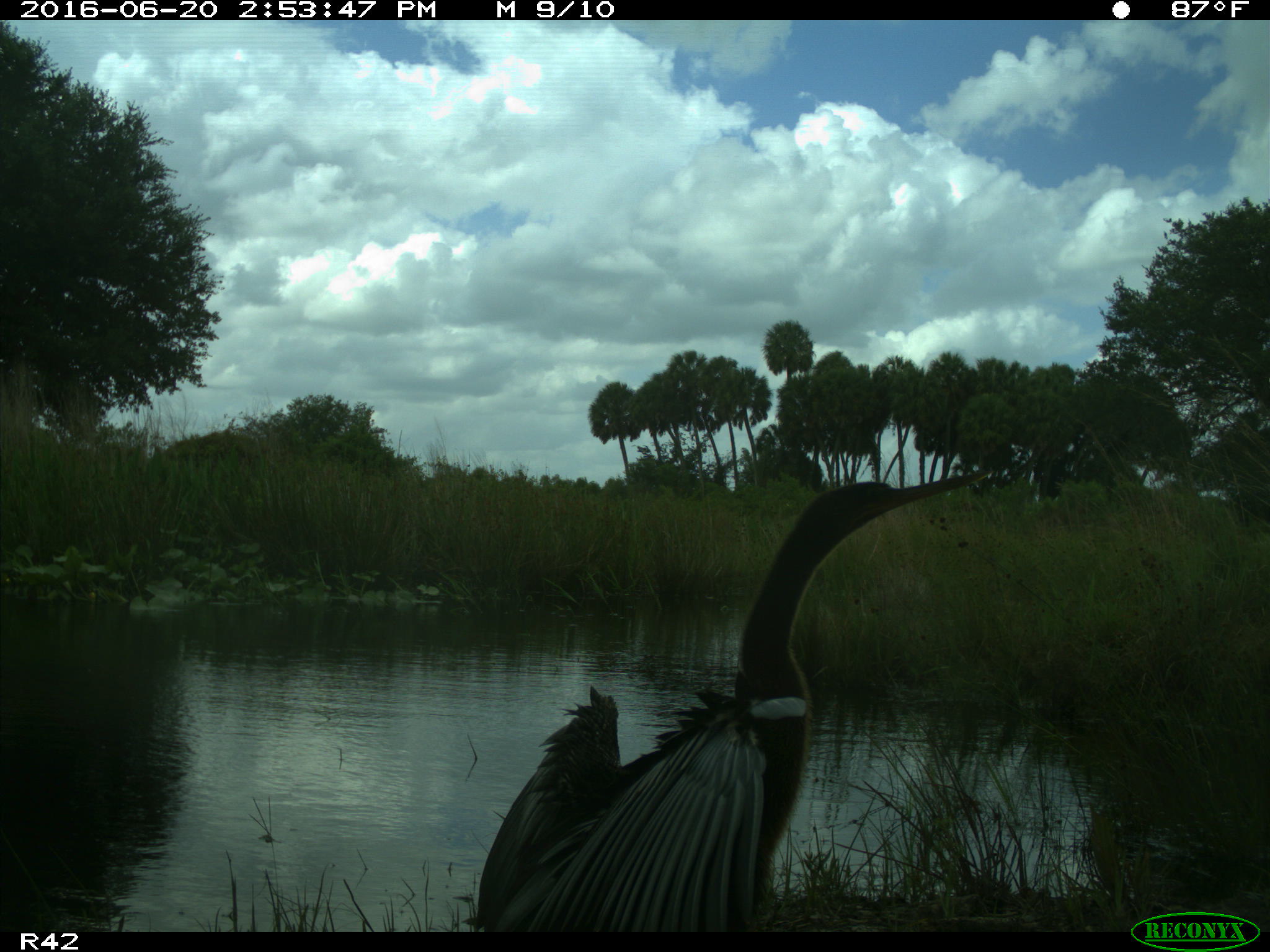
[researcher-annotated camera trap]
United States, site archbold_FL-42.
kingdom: Animalia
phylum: Chordata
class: Aves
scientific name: Aves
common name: birds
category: unidentified bird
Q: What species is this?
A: Unidentified bird (birds) (Aves).